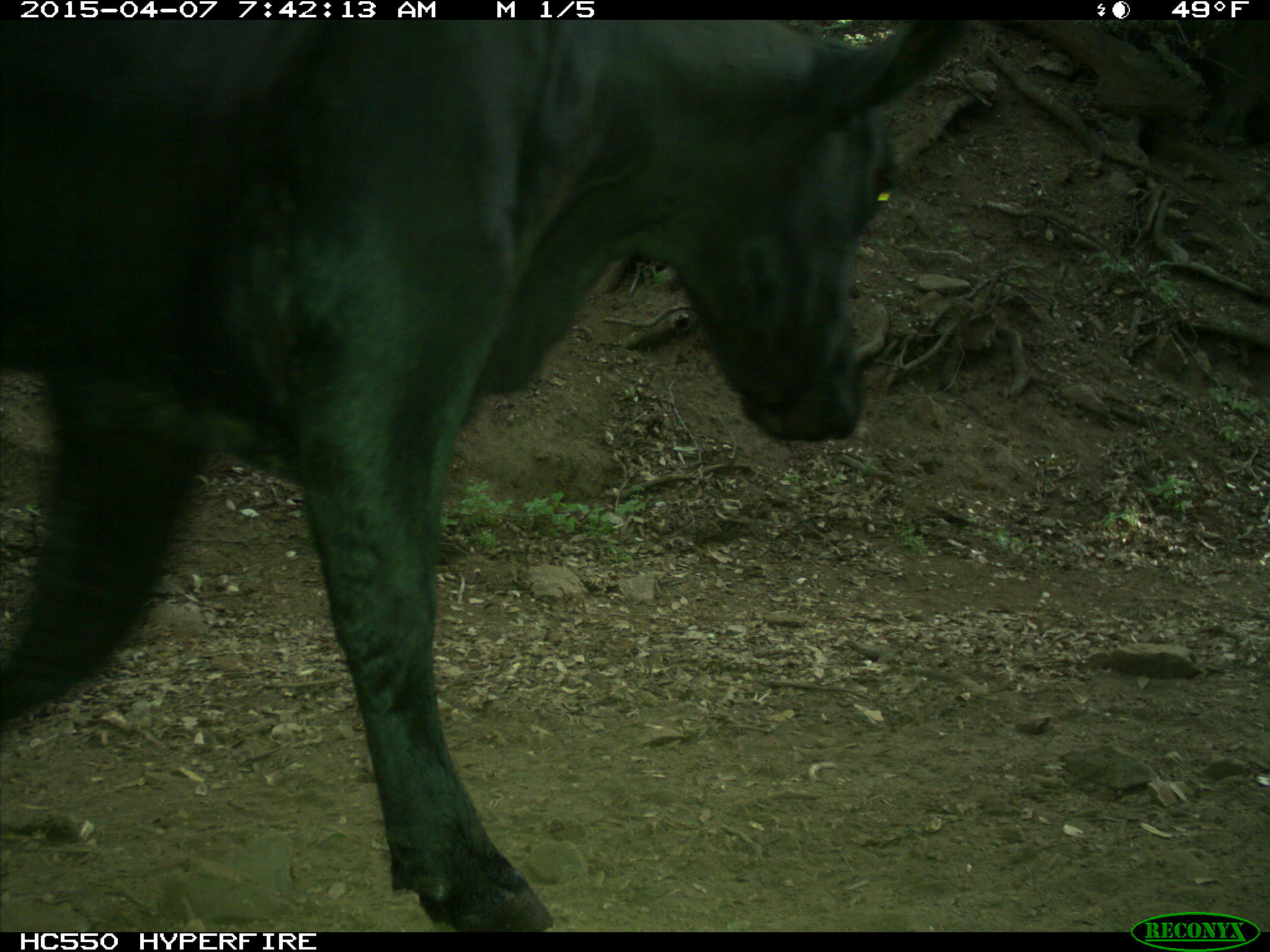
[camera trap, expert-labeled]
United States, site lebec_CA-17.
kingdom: Animalia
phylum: Chordata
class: Mammalia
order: Artiodactyla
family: Bovidae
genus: Bos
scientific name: Bos taurus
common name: domestic cow